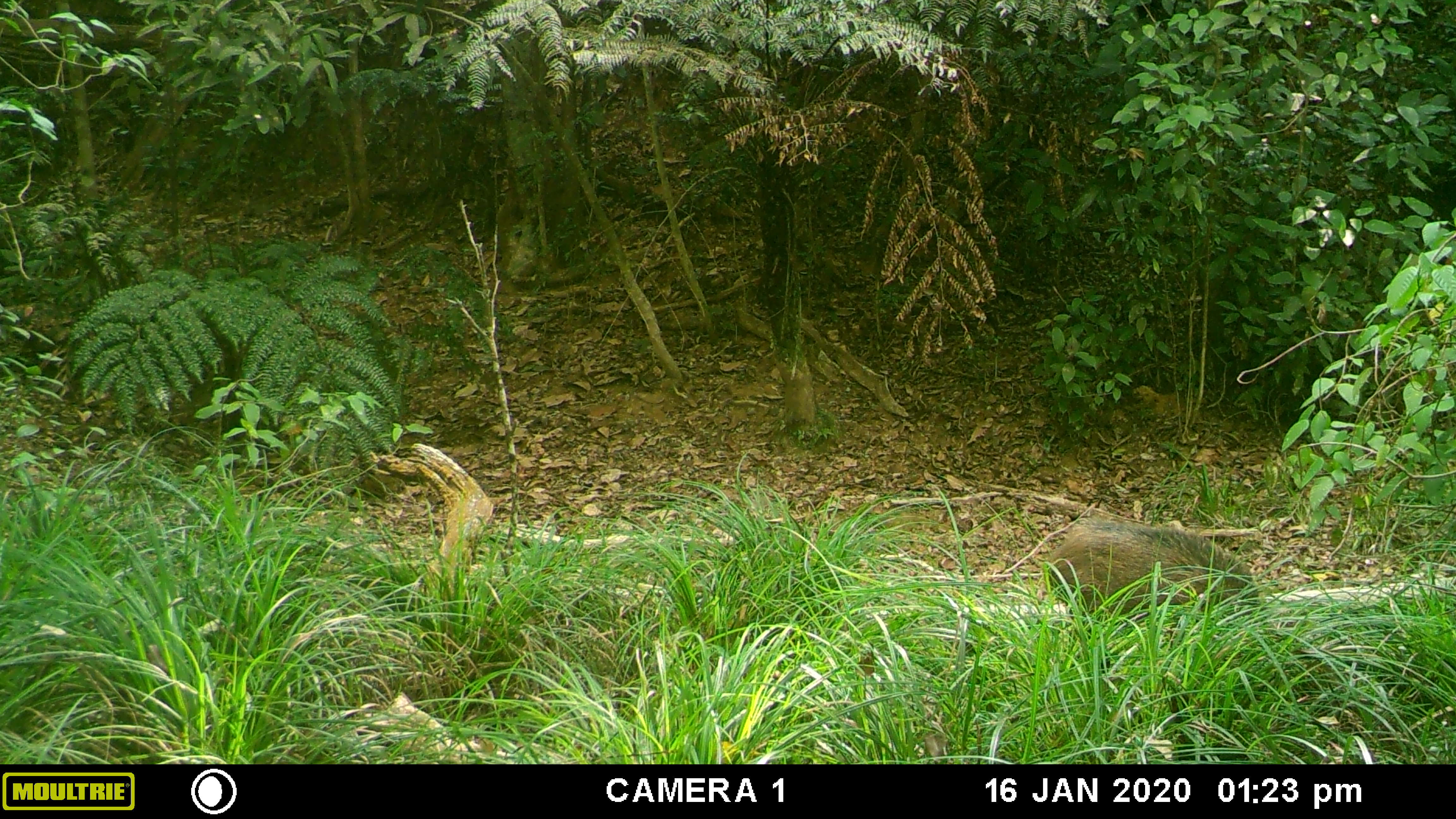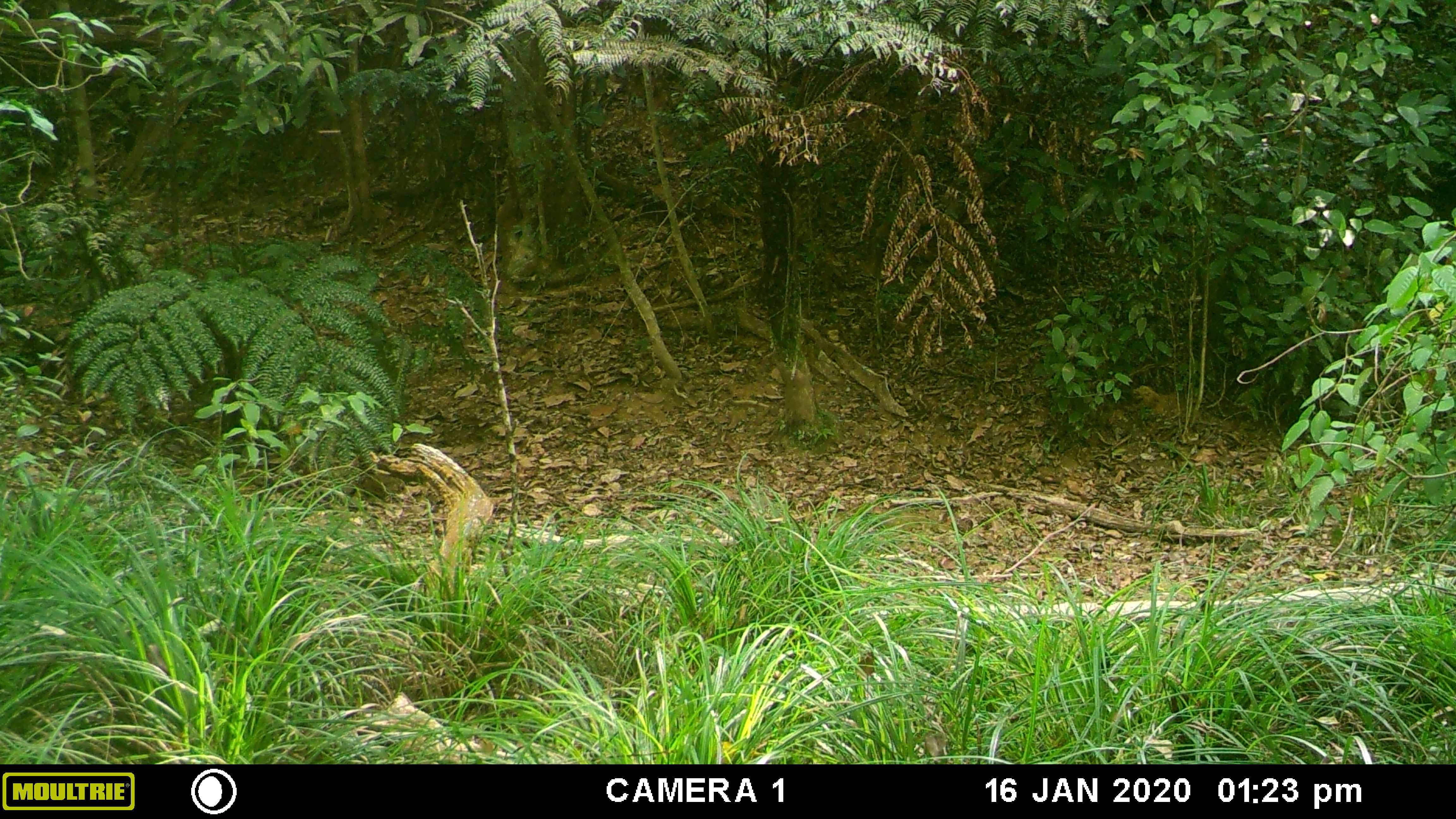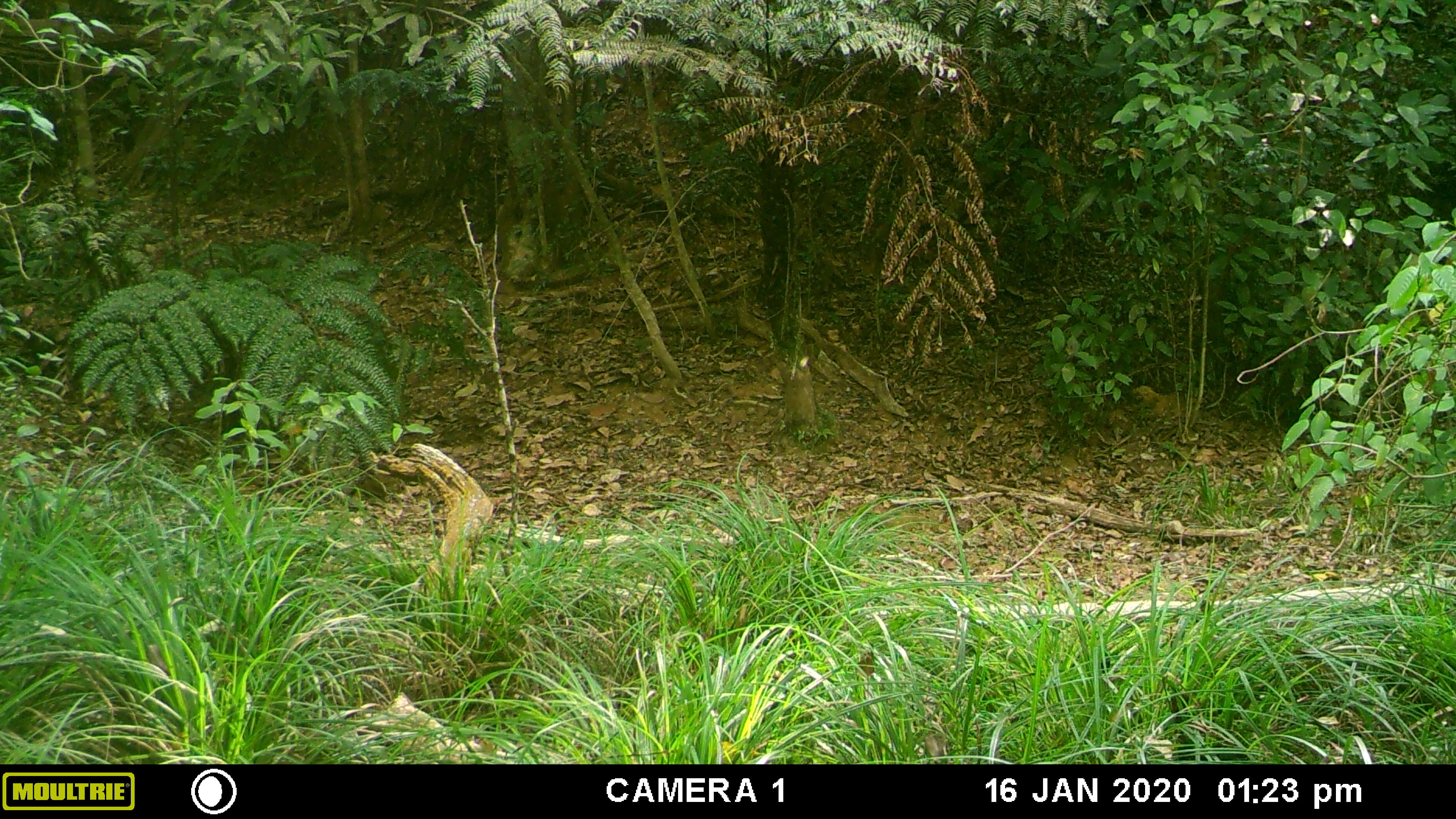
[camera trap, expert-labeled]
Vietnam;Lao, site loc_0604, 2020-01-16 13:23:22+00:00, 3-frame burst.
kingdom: Animalia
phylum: Chordata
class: Mammalia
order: Artiodactyla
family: Suidae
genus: Sus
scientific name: Sus scrofa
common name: eurasian wild pig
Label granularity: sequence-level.